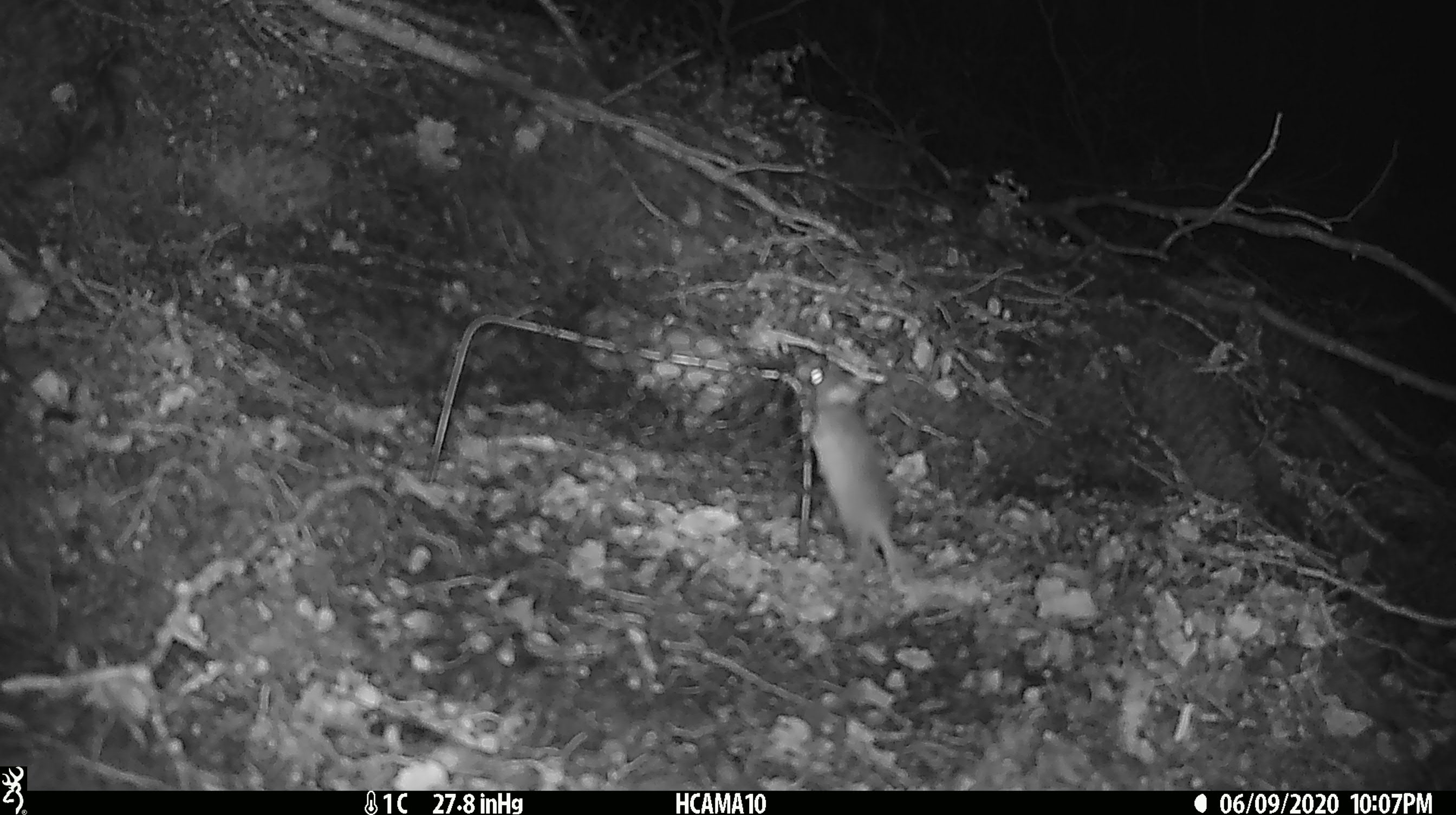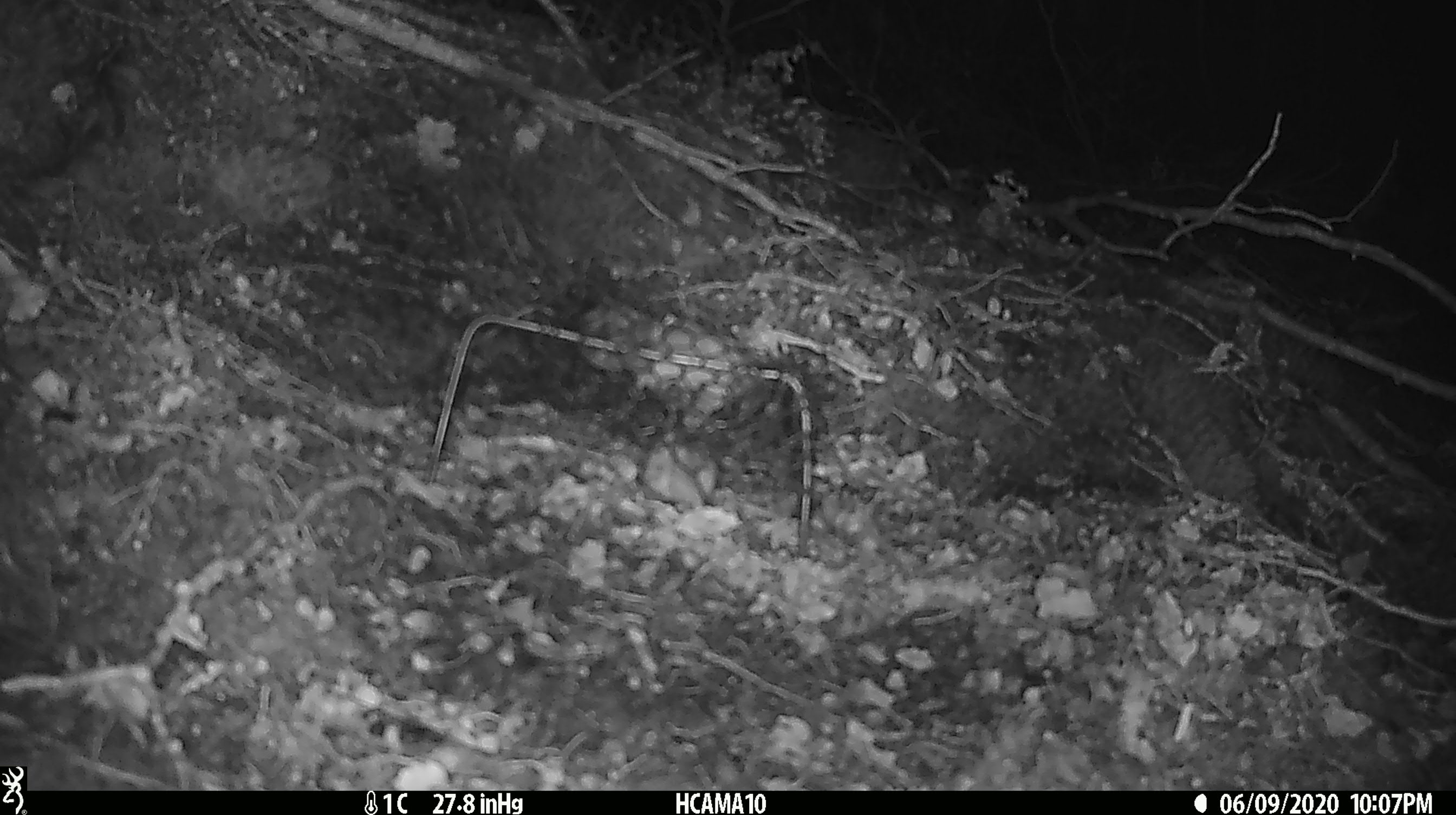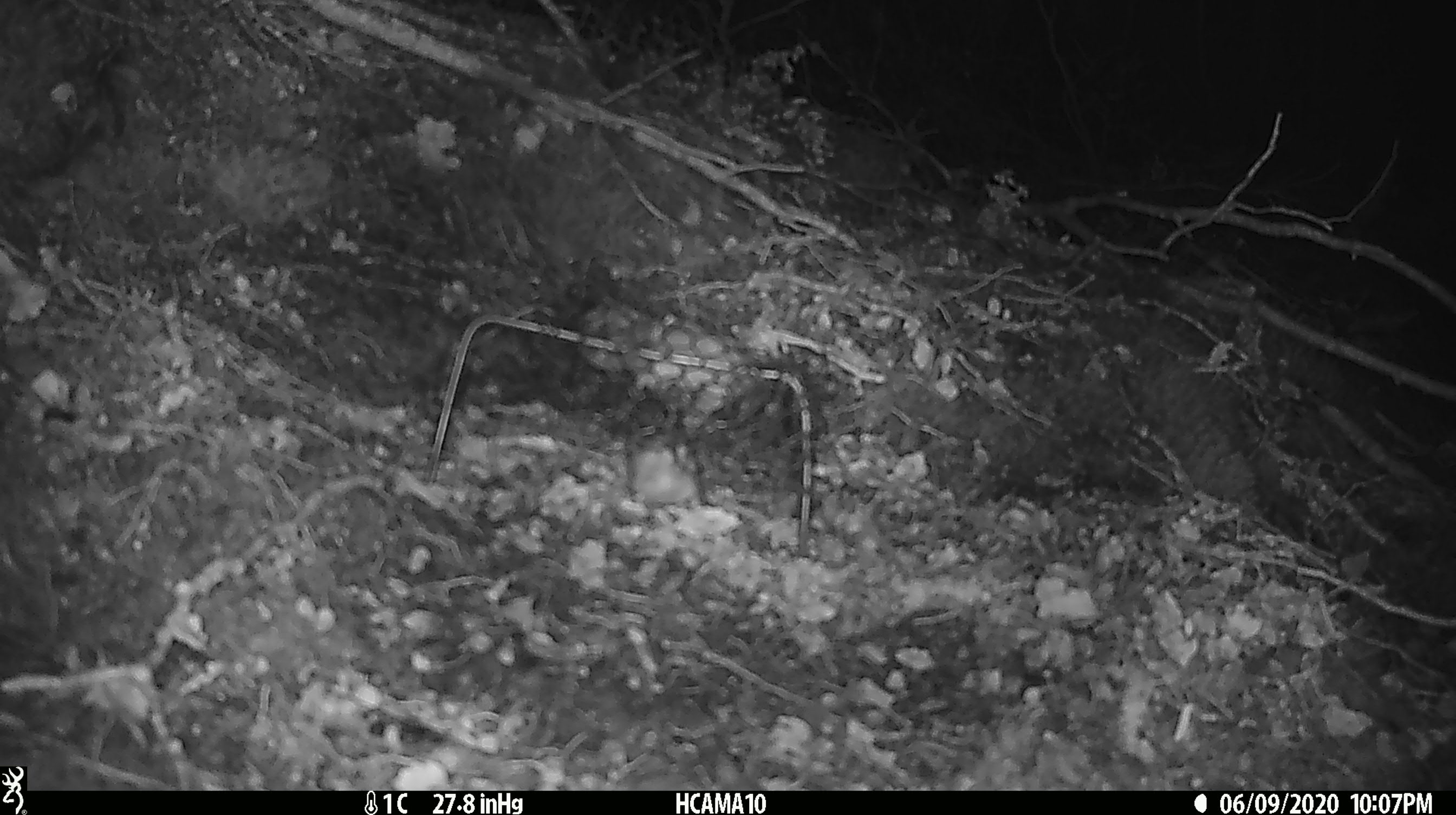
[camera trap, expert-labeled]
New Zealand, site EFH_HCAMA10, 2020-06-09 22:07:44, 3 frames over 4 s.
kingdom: Animalia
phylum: Chordata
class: Mammalia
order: Rodentia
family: Muridae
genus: Mus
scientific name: Mus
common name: mouse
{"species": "mouse (Mus)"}